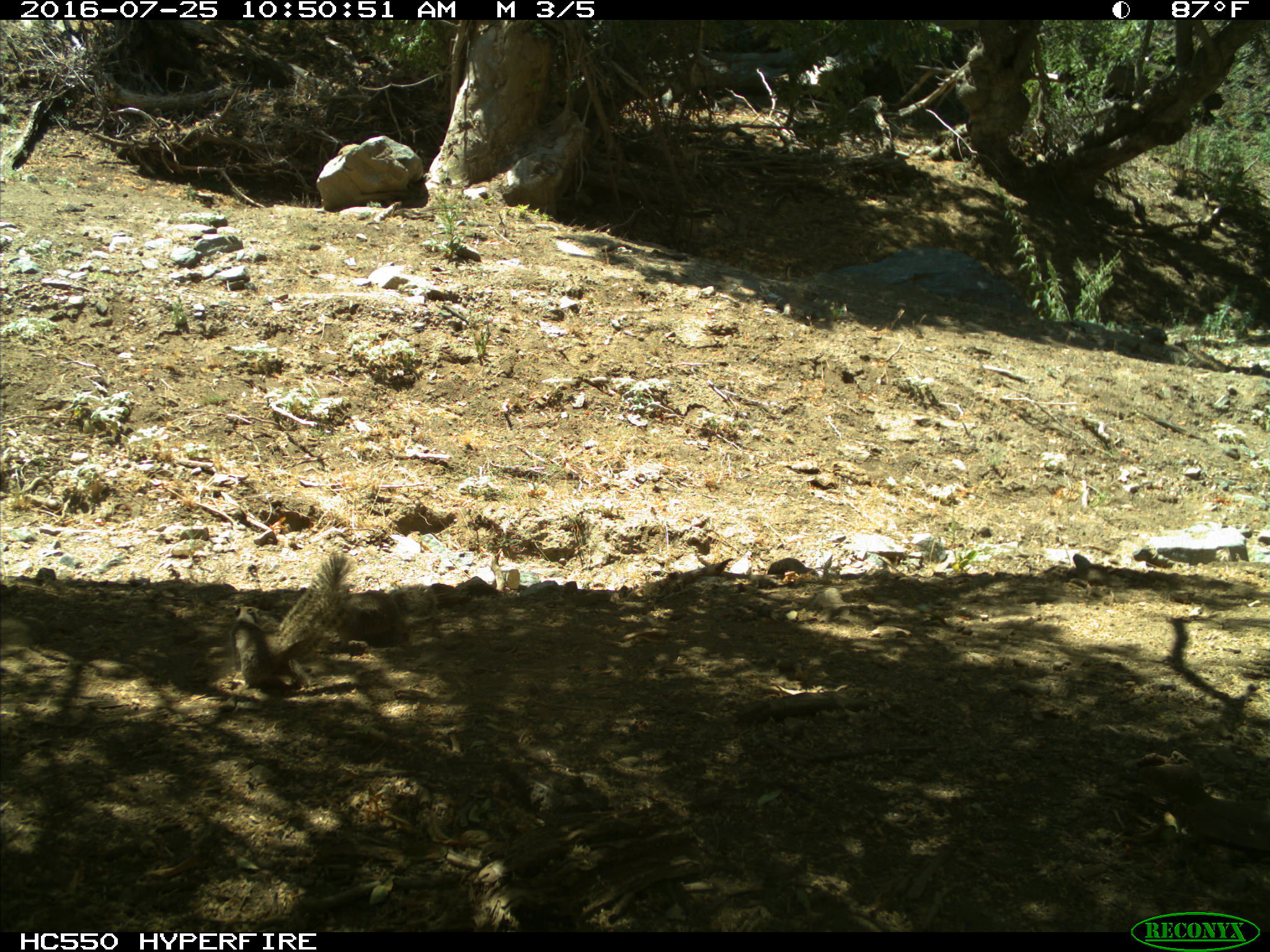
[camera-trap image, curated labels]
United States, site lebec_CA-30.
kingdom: Animalia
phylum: Chordata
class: Mammalia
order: Rodentia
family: Sciuridae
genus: Otospermophilus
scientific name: Otospermophilus beecheyi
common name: california ground squirrel